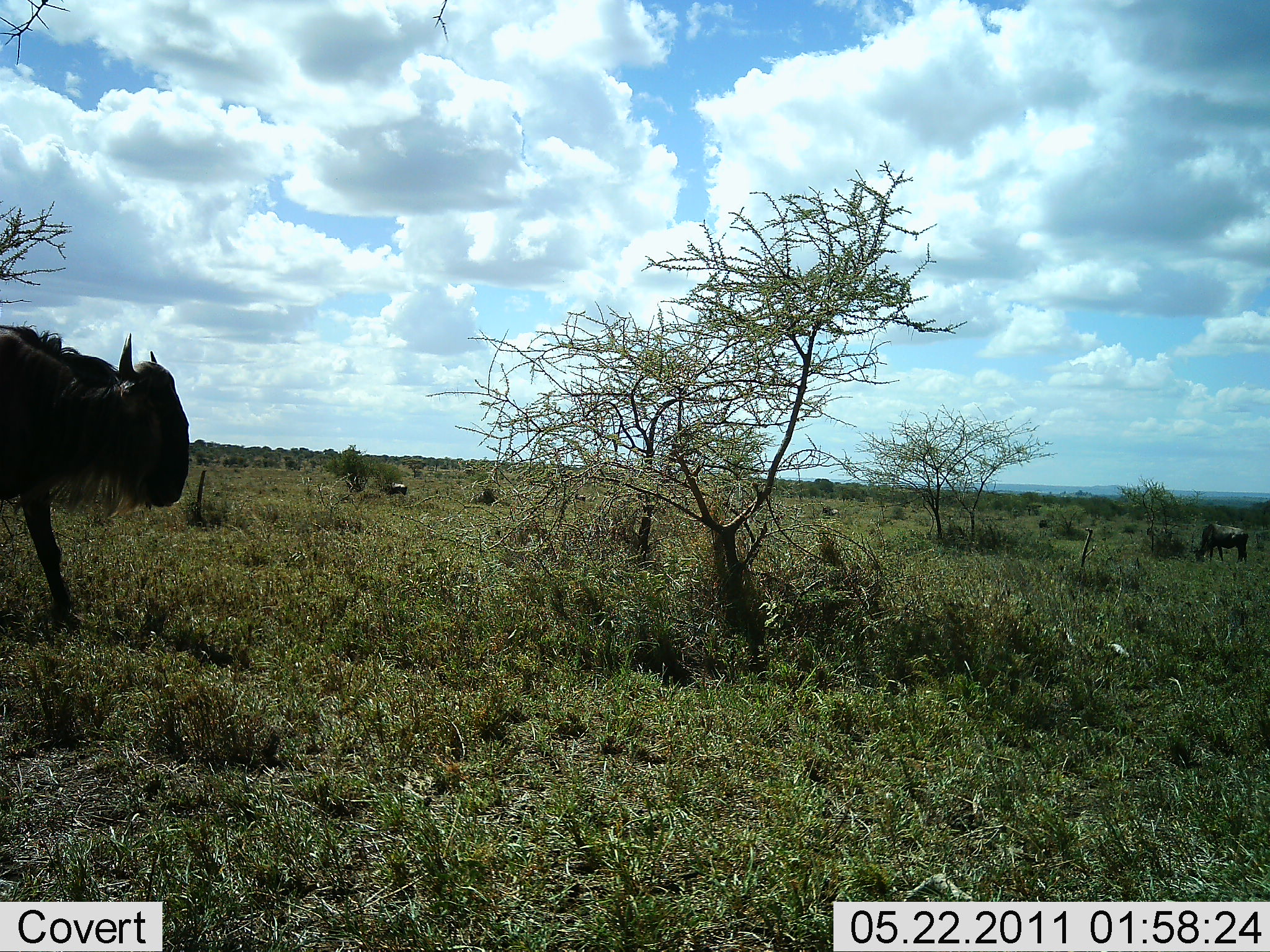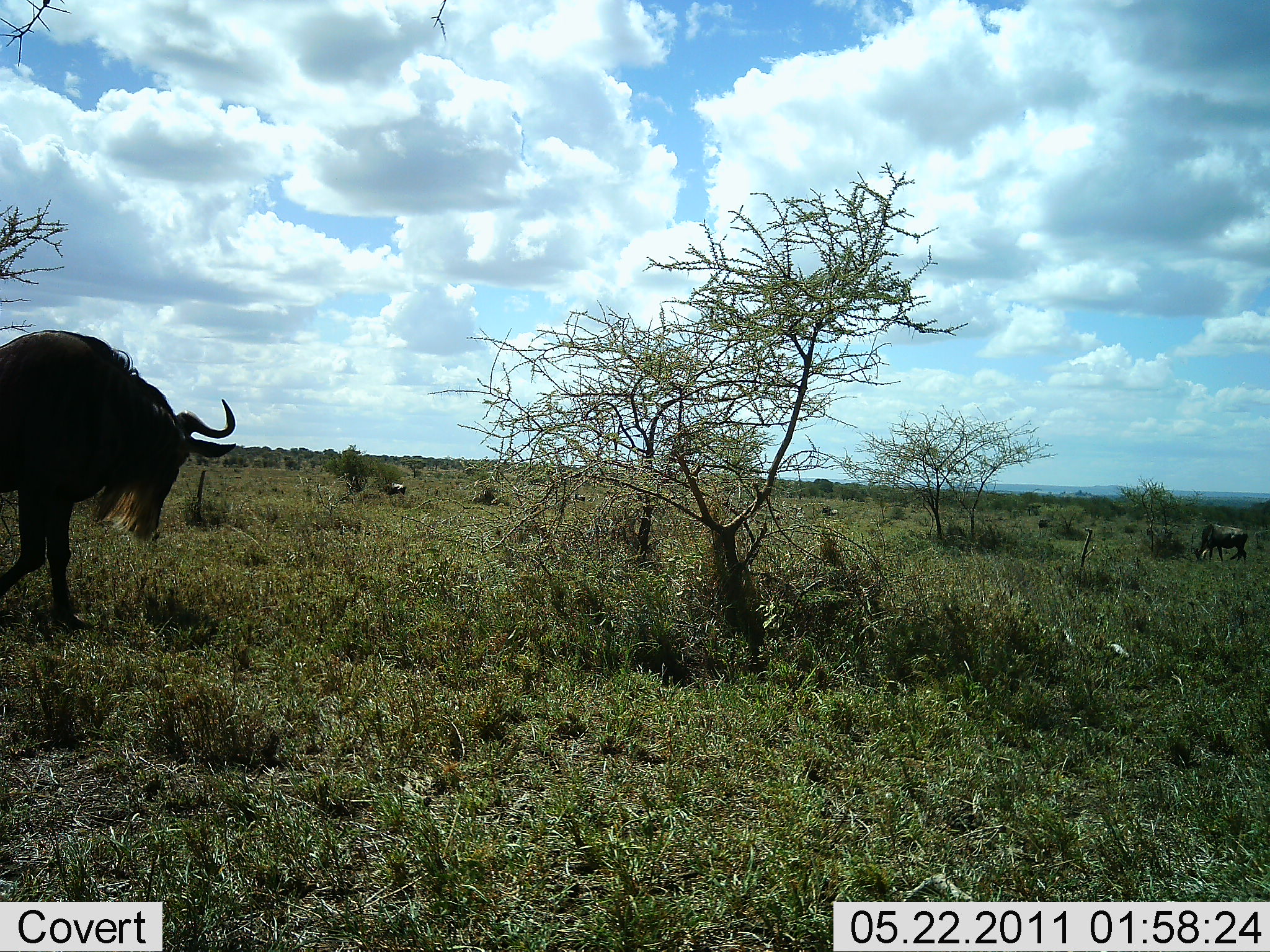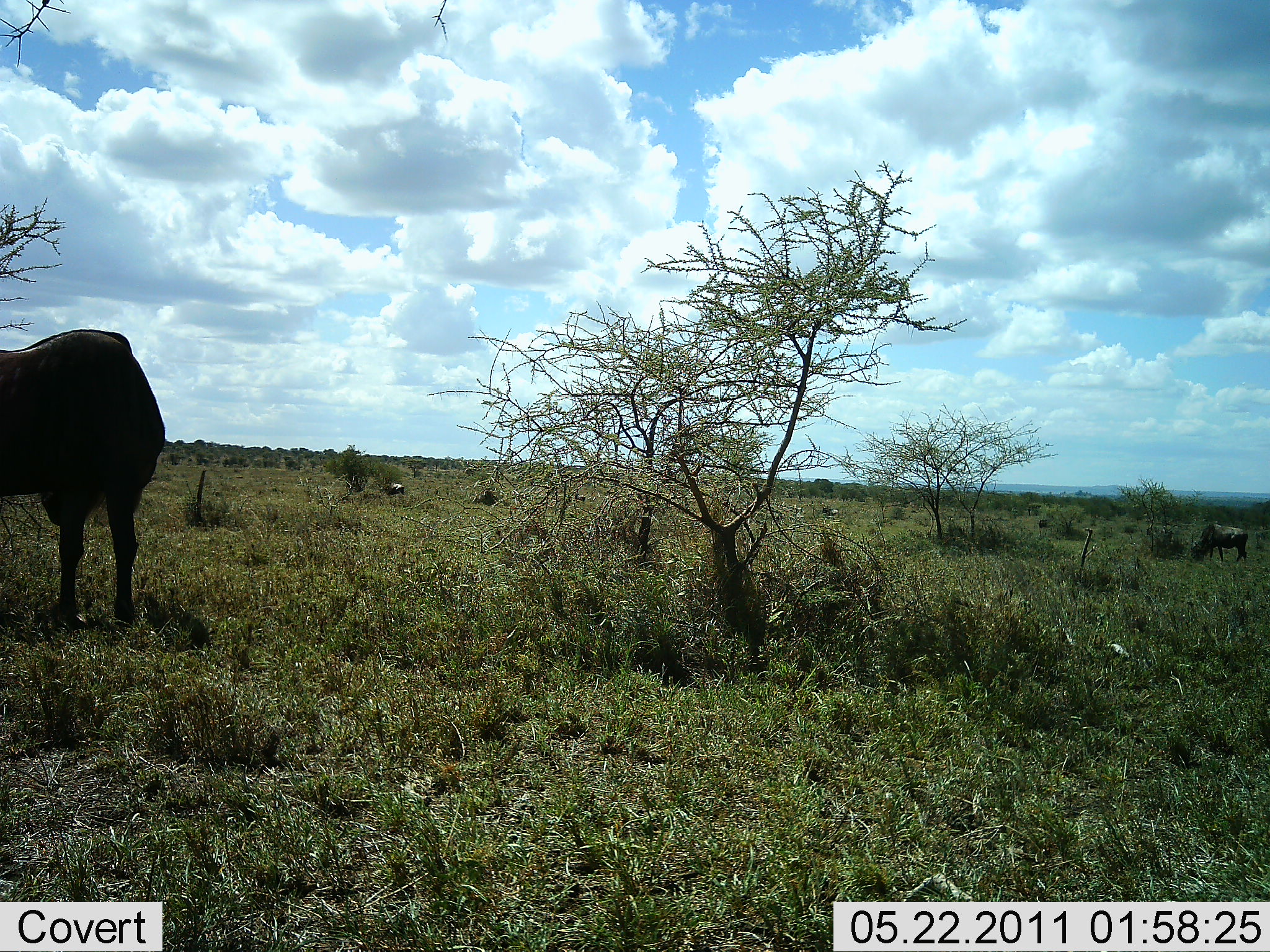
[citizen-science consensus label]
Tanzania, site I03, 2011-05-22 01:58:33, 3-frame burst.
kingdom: Animalia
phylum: Chordata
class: Mammalia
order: Artiodactyla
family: Bovidae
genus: Connochaetes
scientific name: Connochaetes taurinus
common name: blue wildebeest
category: wildebeest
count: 2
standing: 33%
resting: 0%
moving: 75%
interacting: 0%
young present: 0%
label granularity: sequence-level